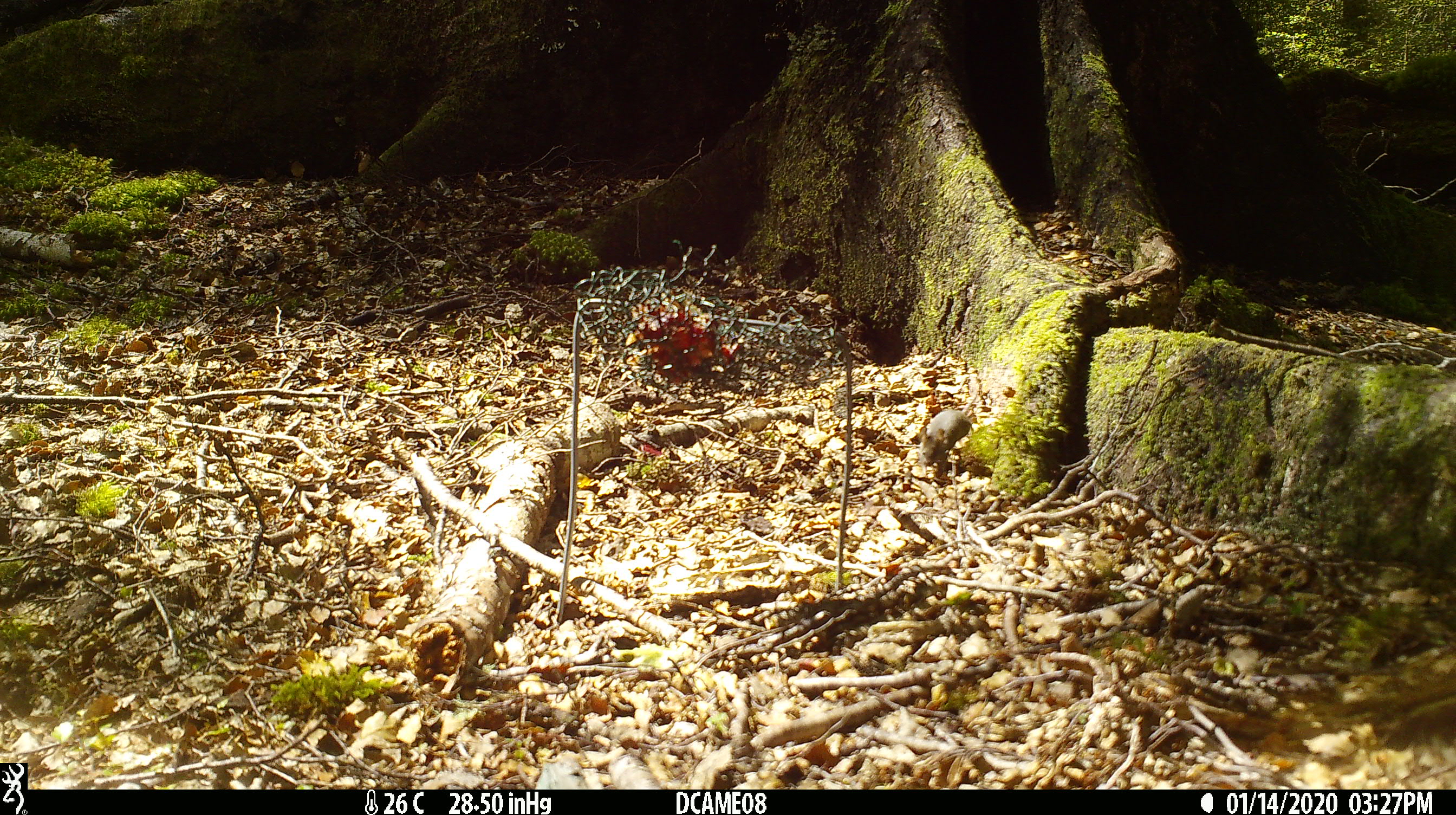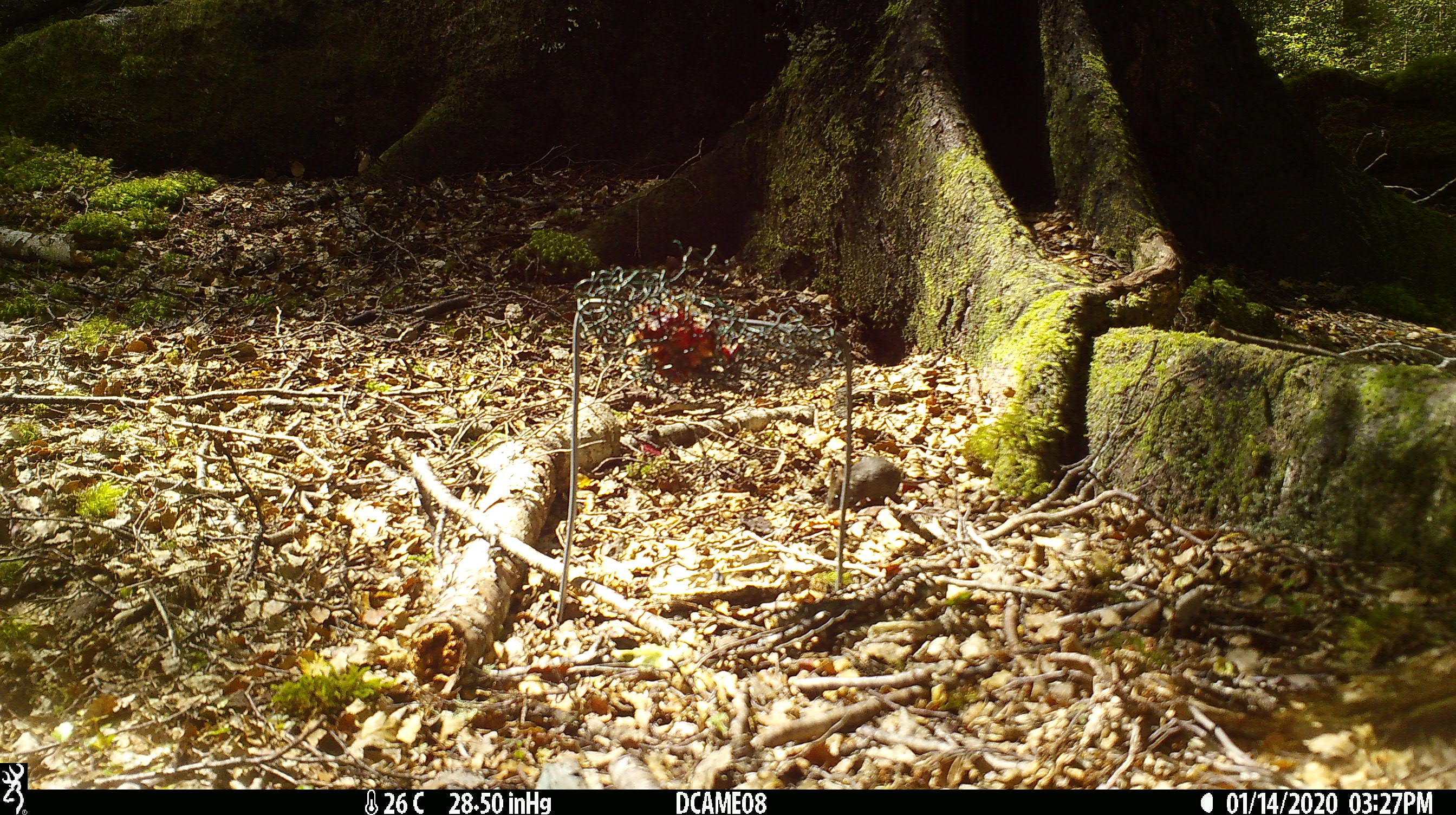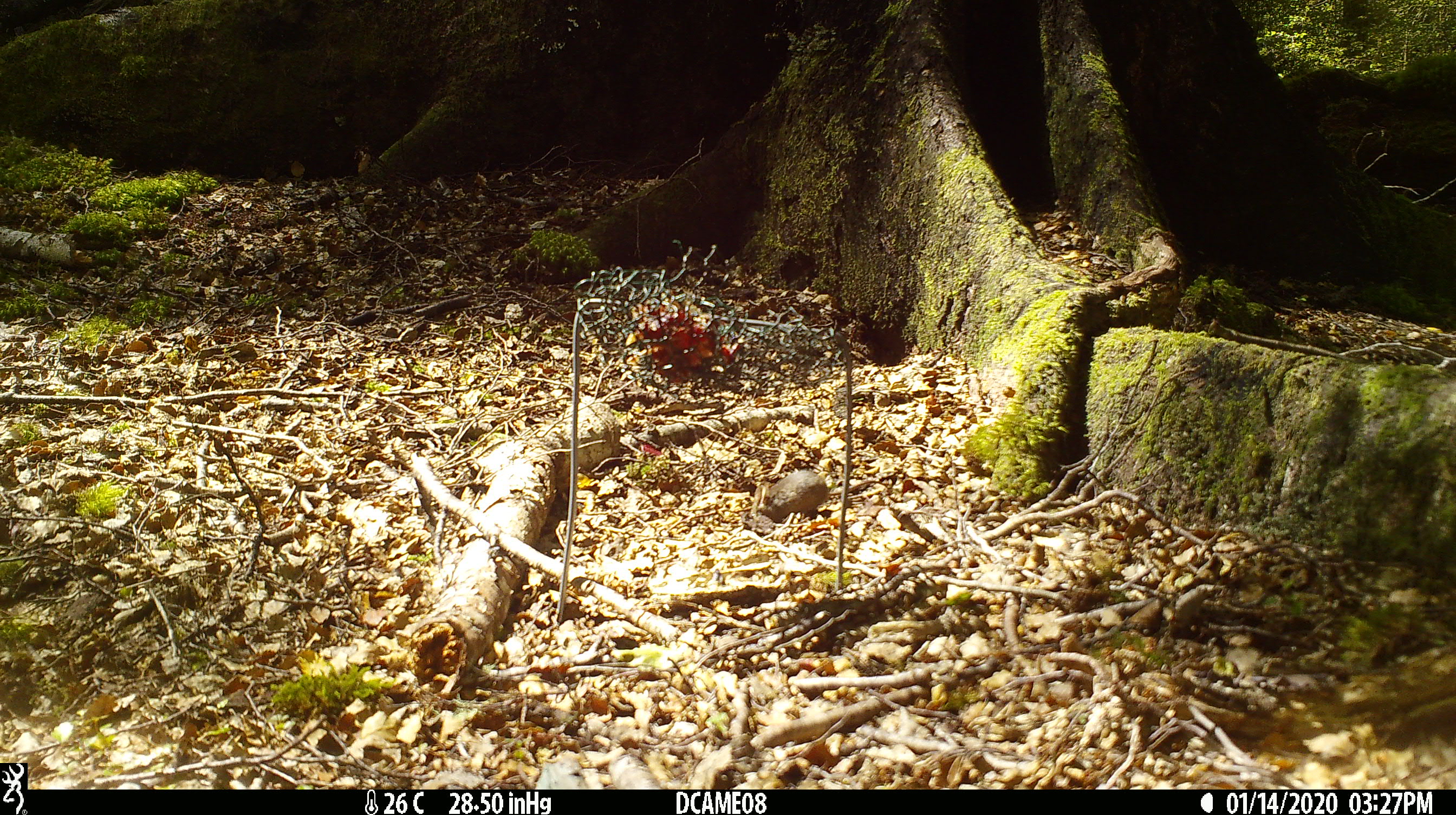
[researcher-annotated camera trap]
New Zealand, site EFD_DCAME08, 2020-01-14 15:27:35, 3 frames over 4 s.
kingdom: Animalia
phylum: Chordata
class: Mammalia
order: Rodentia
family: Muridae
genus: Mus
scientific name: Mus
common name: mouse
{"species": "mouse (Mus)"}